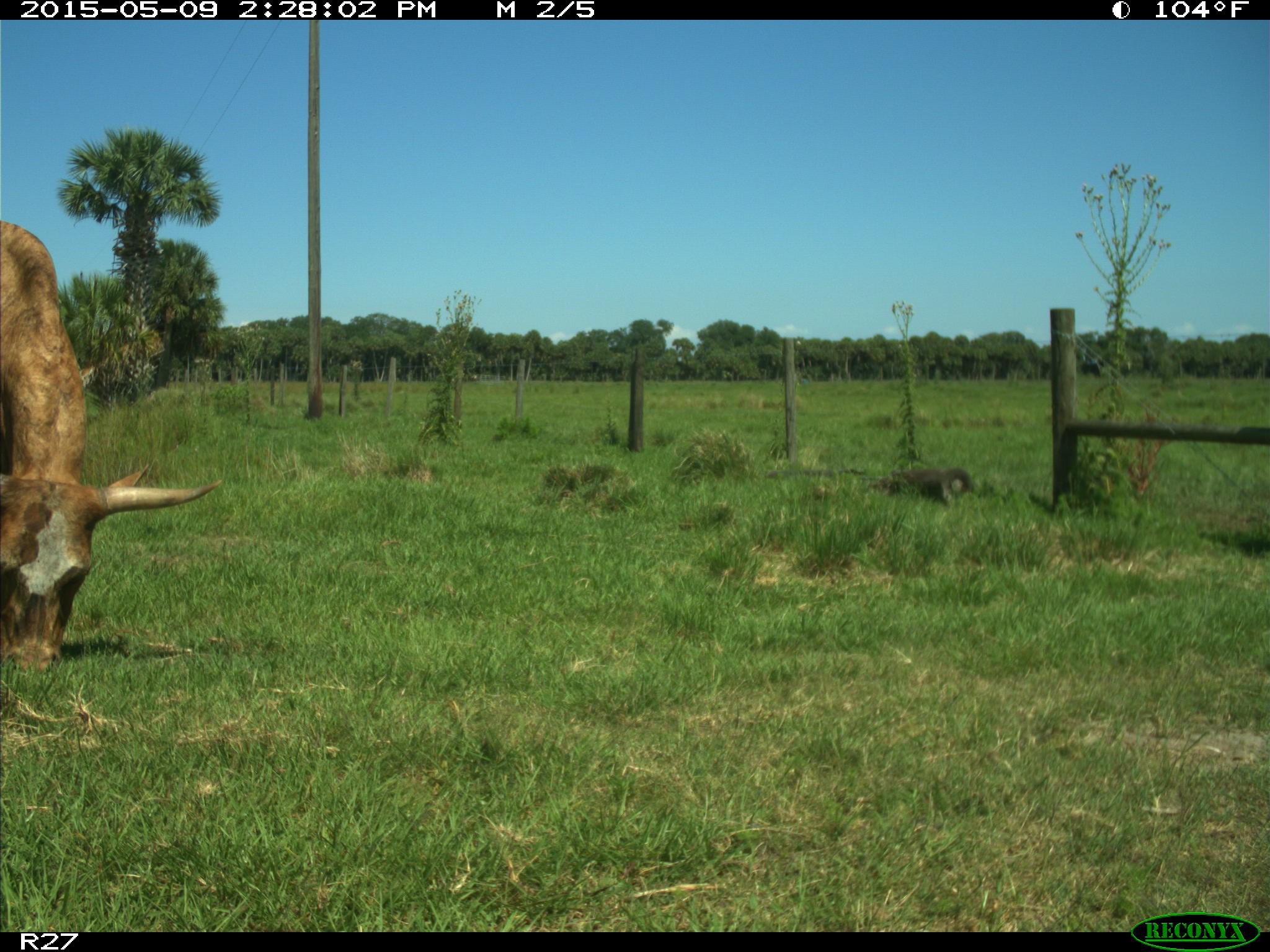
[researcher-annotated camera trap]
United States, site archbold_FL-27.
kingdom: Animalia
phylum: Chordata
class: Mammalia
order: Artiodactyla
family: Bovidae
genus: Bos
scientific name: Bos taurus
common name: domestic cow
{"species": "Bos taurus (domestic cow)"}